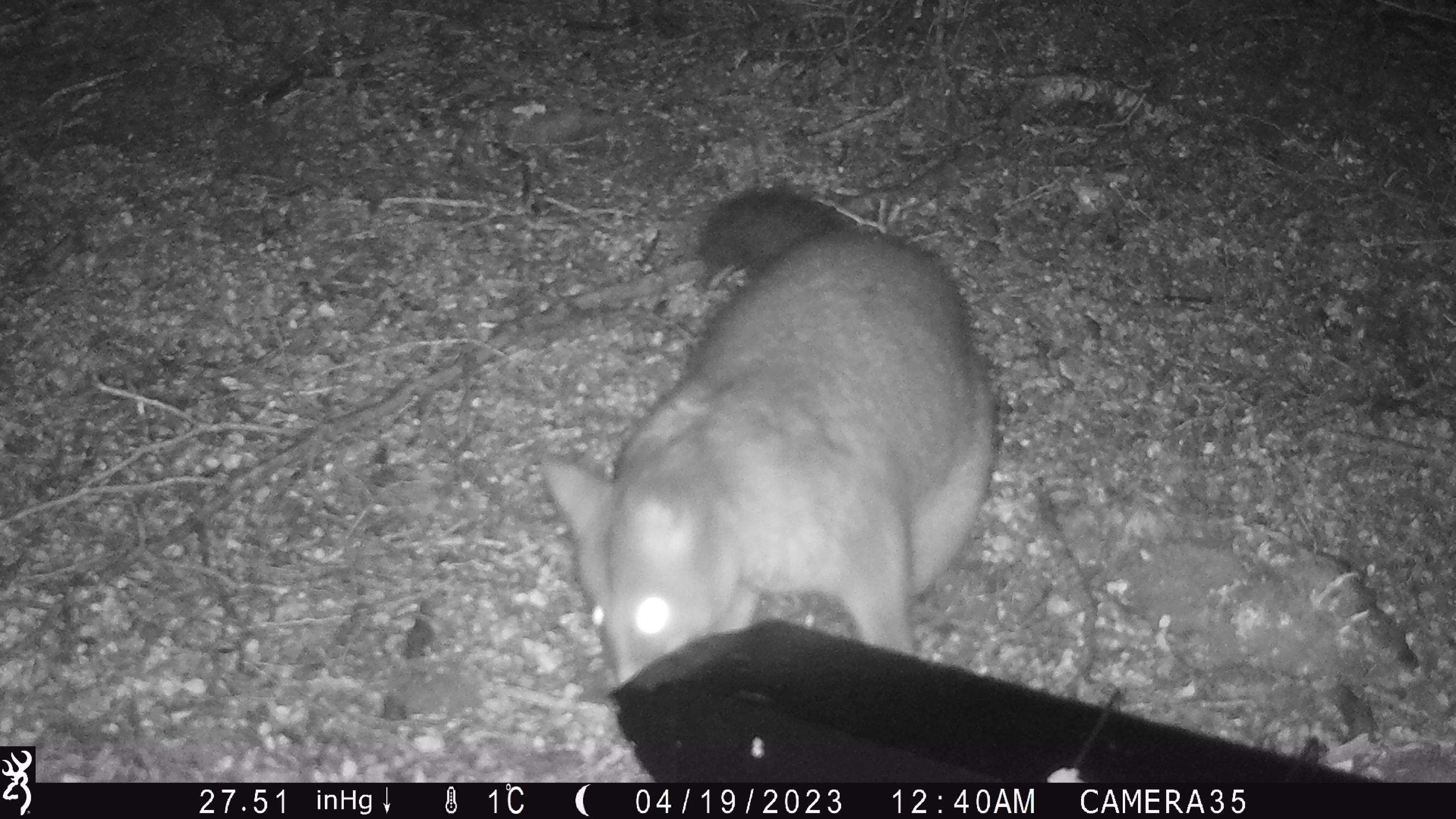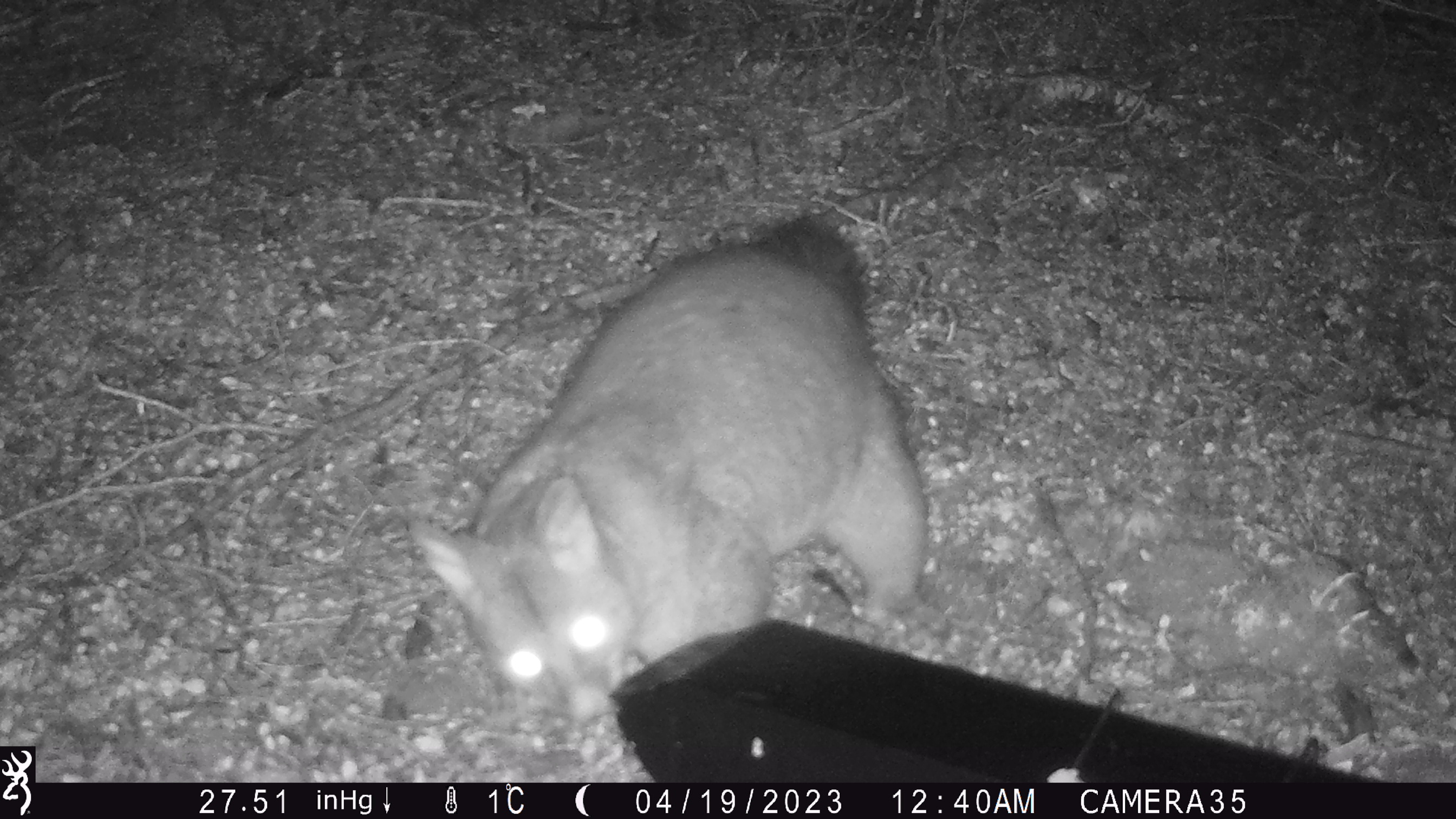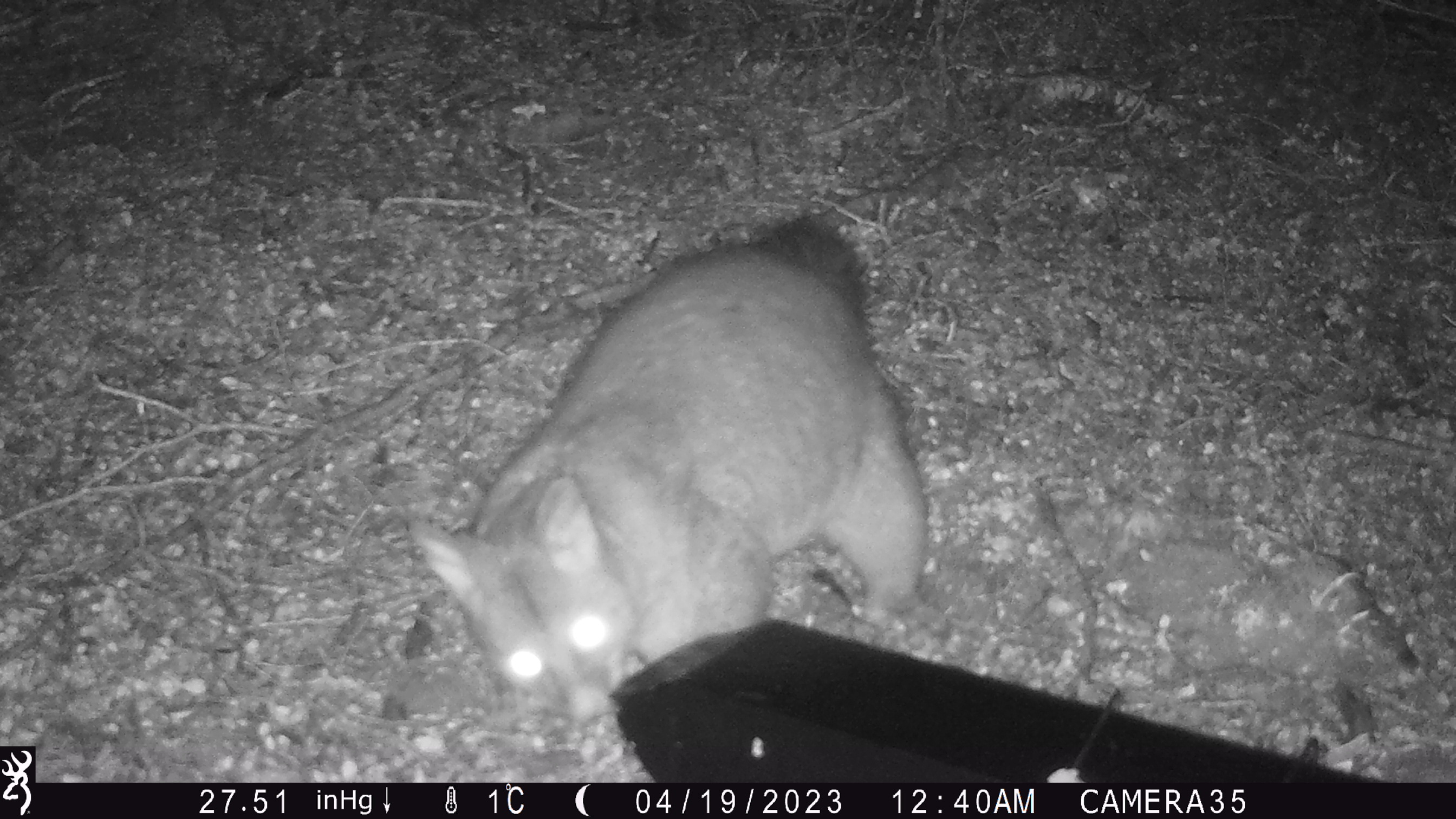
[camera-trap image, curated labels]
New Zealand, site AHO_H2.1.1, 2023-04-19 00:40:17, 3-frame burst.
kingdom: Animalia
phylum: Chordata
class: Mammalia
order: Carnivora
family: Mustelidae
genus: Mustela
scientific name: Mustela erminea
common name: stoat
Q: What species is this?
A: Stoat (Mustela erminea).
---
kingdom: Animalia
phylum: Chordata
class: Mammalia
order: Diprotodontia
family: Phalangeridae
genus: Trichosurus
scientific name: Trichosurus vulpecula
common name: common brushtail possum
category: possum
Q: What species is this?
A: Possum (common brushtail possum) (Trichosurus vulpecula).